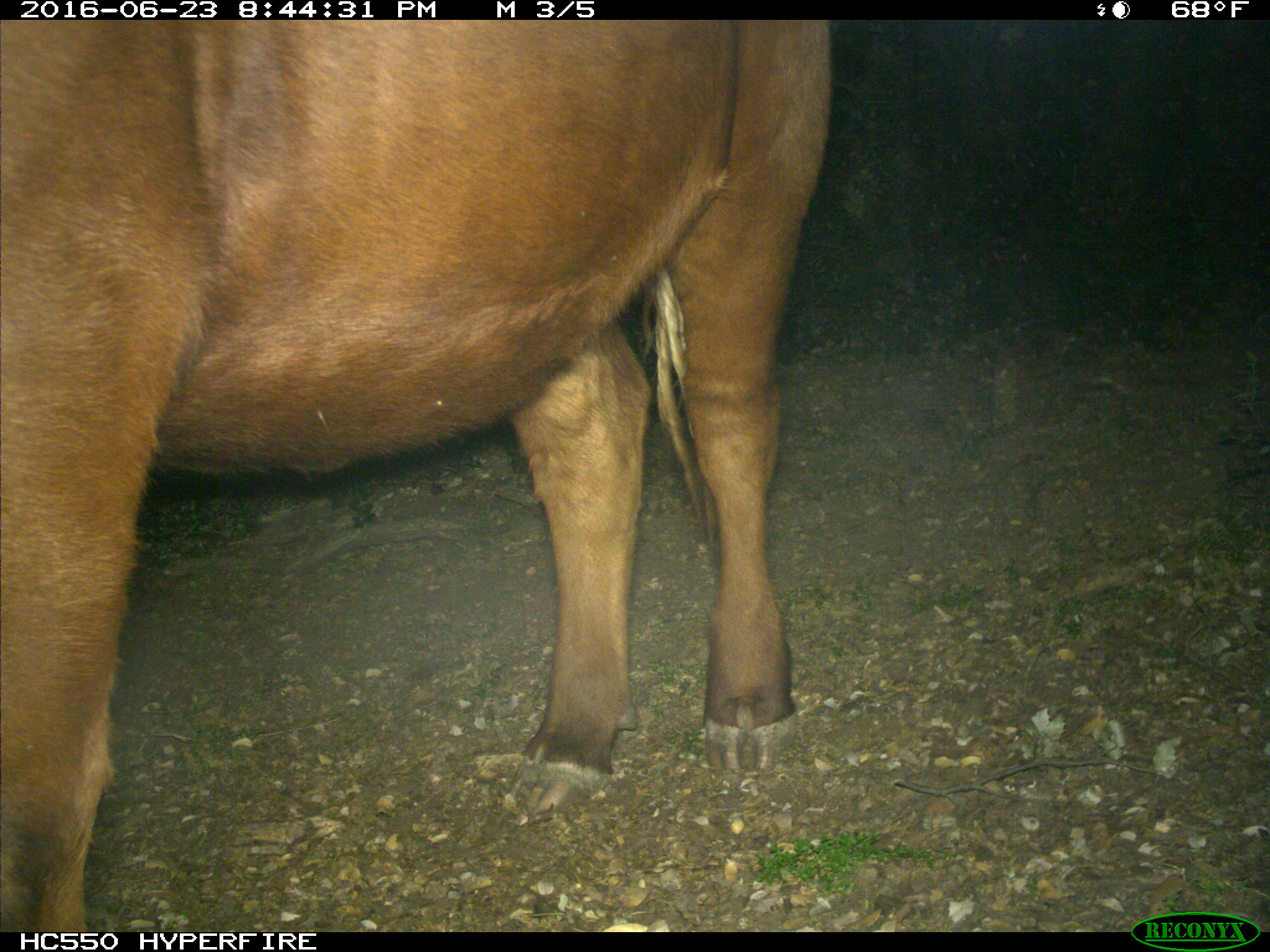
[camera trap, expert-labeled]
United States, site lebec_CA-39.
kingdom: Animalia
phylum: Chordata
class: Mammalia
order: Artiodactyla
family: Bovidae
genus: Bos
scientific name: Bos taurus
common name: domestic cow